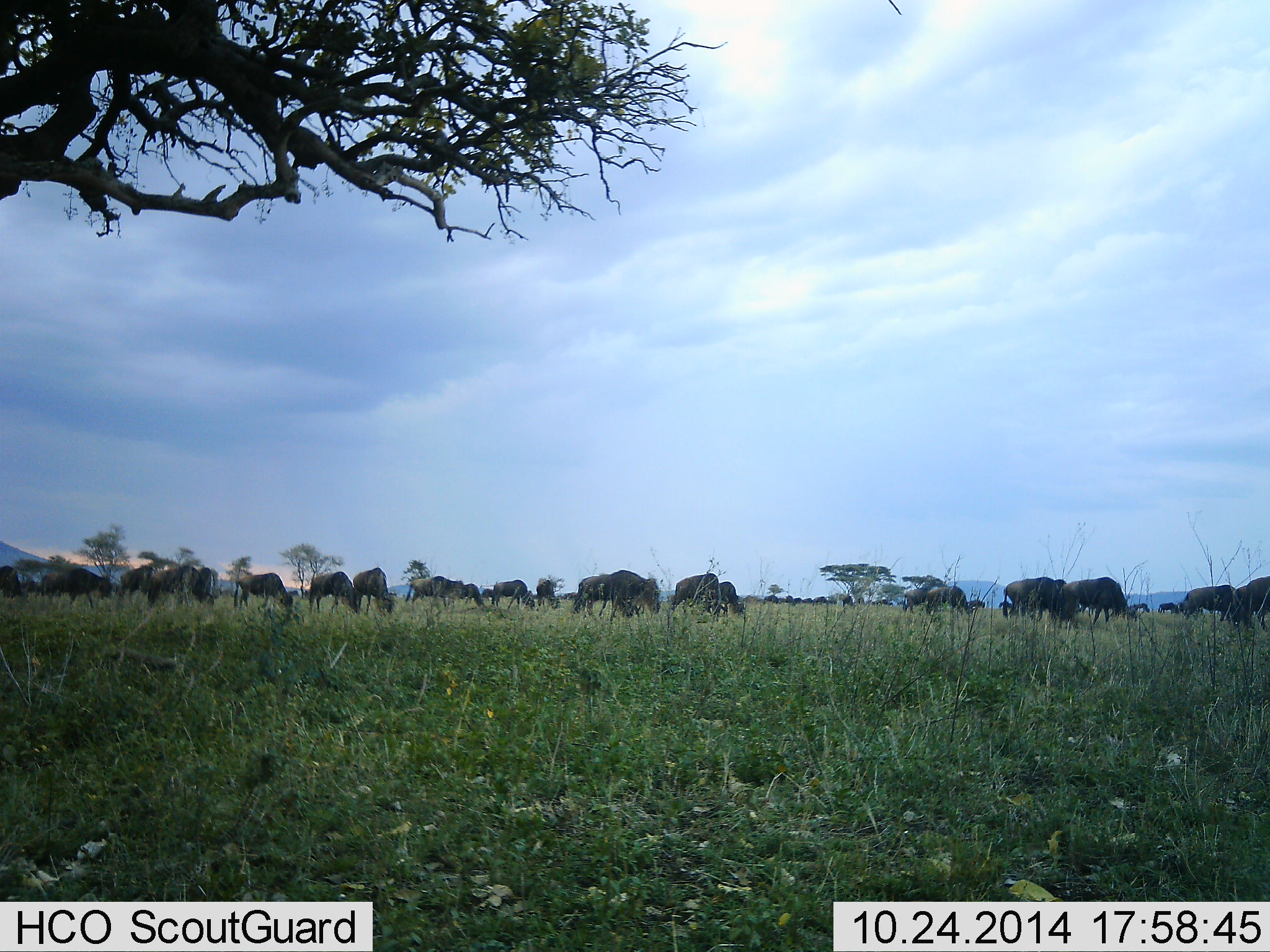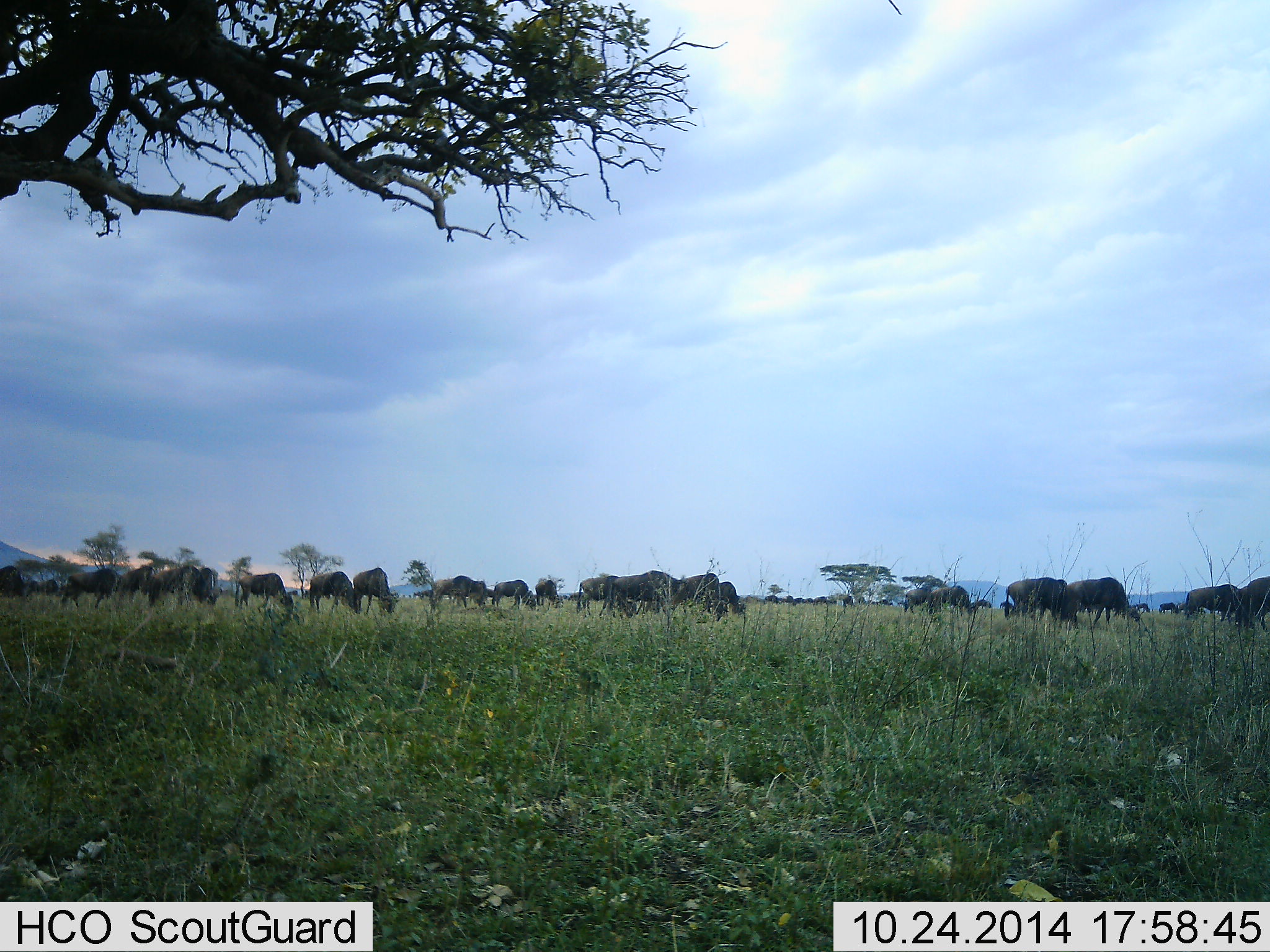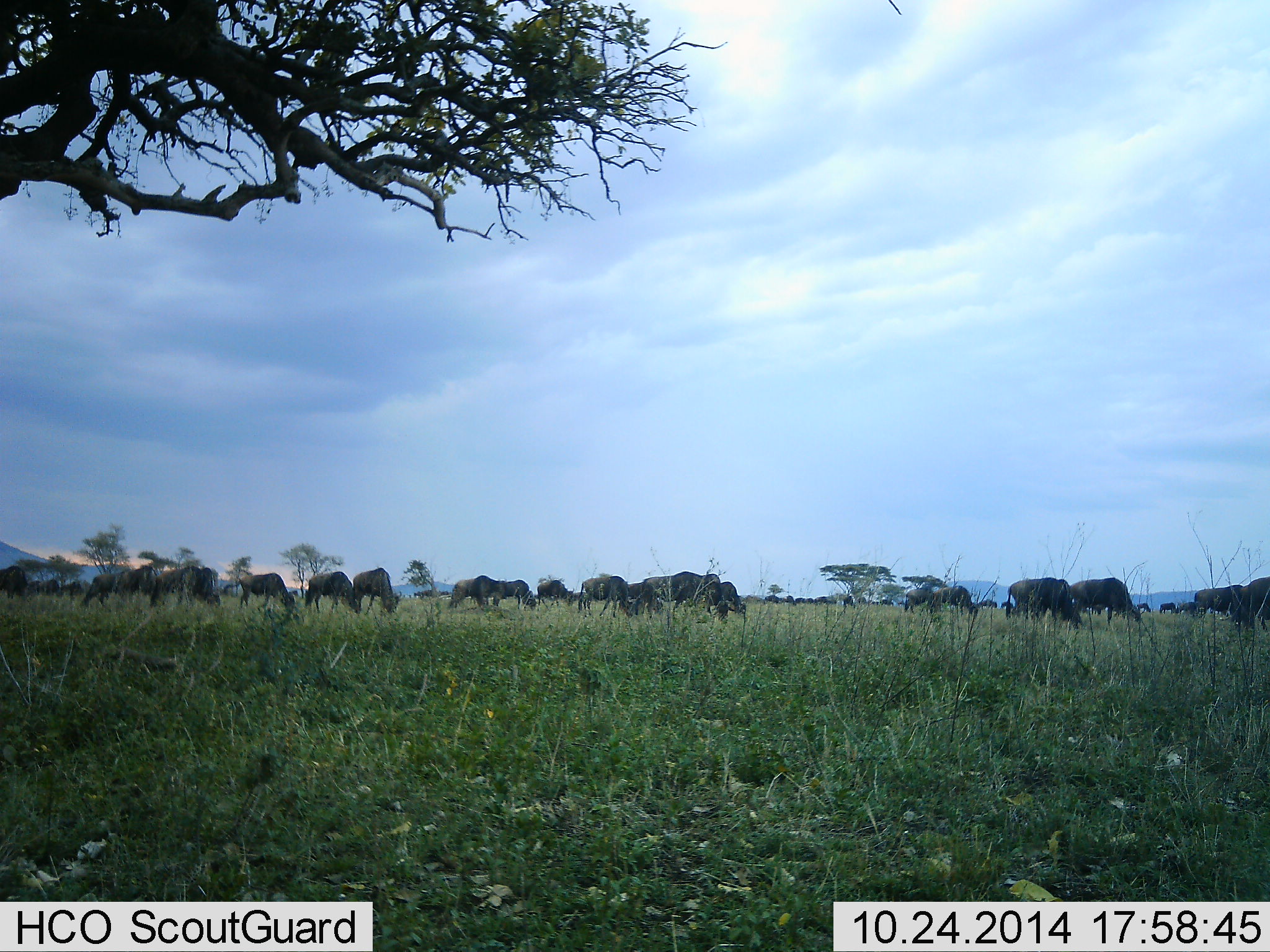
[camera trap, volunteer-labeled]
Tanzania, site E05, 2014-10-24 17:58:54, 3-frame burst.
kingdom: Animalia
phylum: Chordata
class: Mammalia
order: Artiodactyla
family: Bovidae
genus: Connochaetes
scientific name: Connochaetes taurinus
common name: blue wildebeest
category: wildebeest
Wildebeest (blue wildebeest) (Connochaetes taurinus), count 11-50. Behavior (volunteer vote fractions): standing 20%, resting 0%, moving 30%, interacting 0%. Young present (vote fraction): 0%. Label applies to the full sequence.